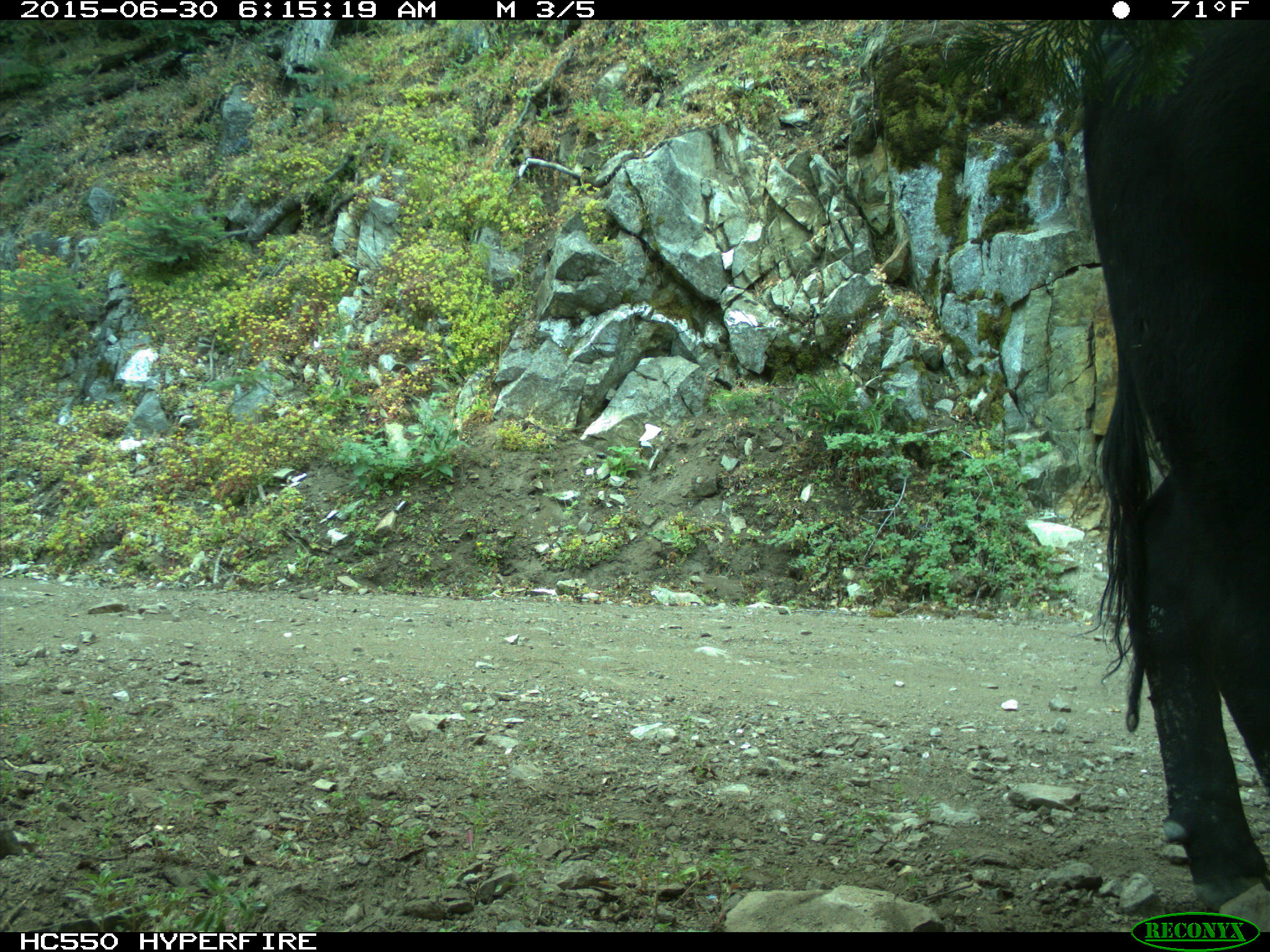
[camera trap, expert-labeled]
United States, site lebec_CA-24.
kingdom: Animalia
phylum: Chordata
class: Mammalia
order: Artiodactyla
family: Bovidae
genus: Bos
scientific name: Bos taurus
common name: domestic cow